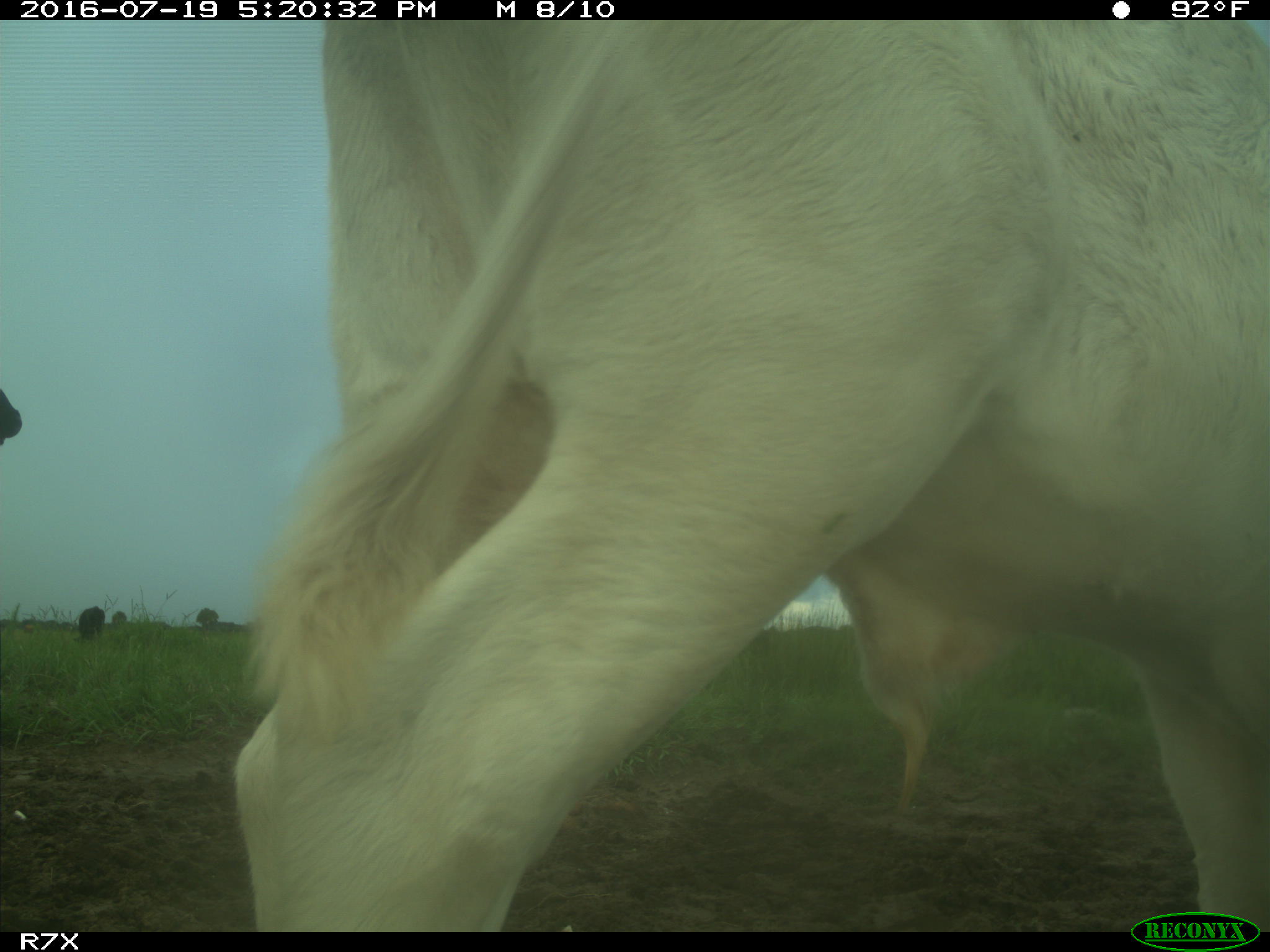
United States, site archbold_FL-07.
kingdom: Animalia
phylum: Chordata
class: Mammalia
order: Artiodactyla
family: Bovidae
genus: Bos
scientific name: Bos taurus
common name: domestic cow